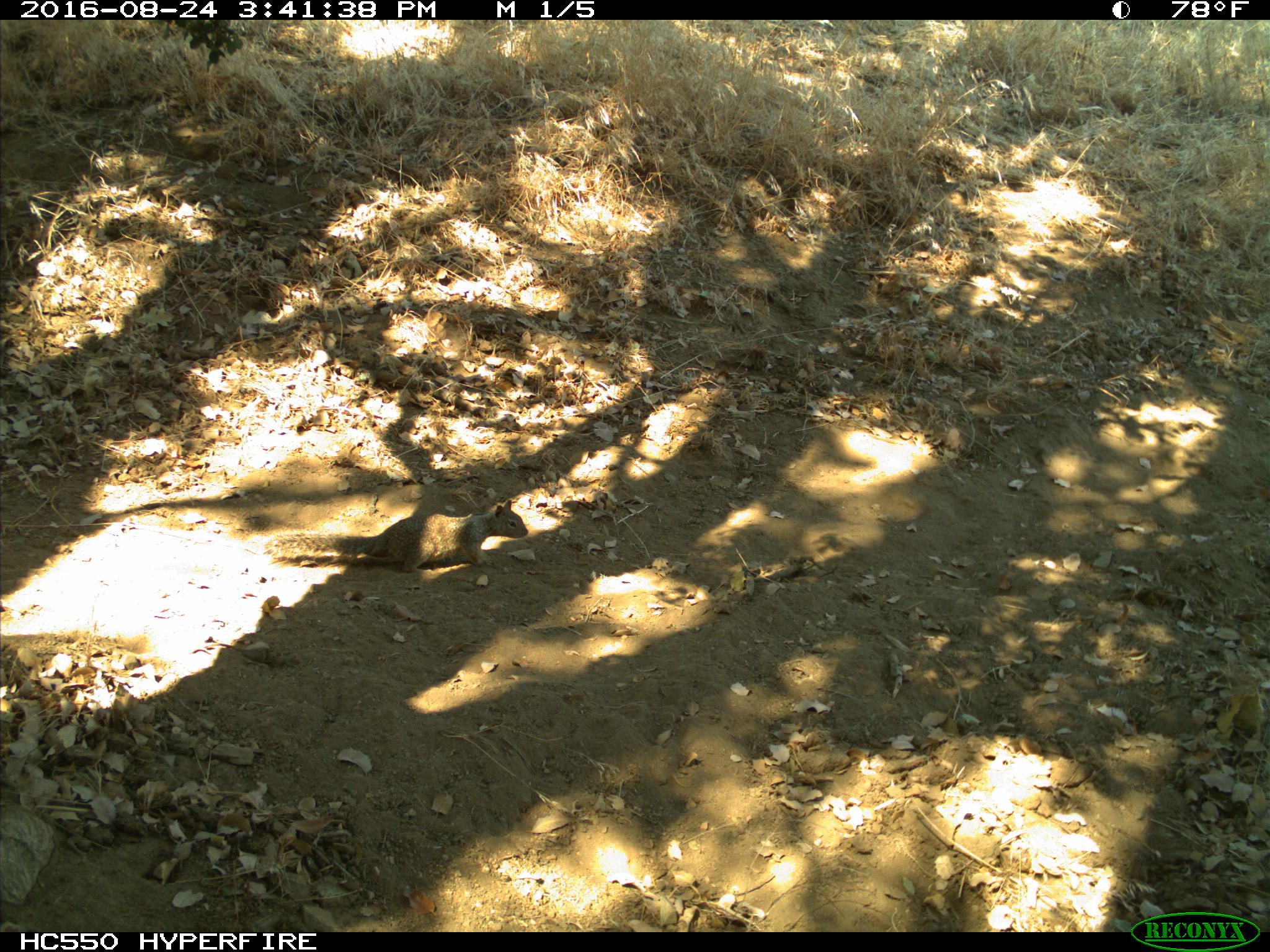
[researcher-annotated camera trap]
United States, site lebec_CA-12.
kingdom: Animalia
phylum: Chordata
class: Mammalia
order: Rodentia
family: Sciuridae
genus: Otospermophilus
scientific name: Otospermophilus beecheyi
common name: california ground squirrel